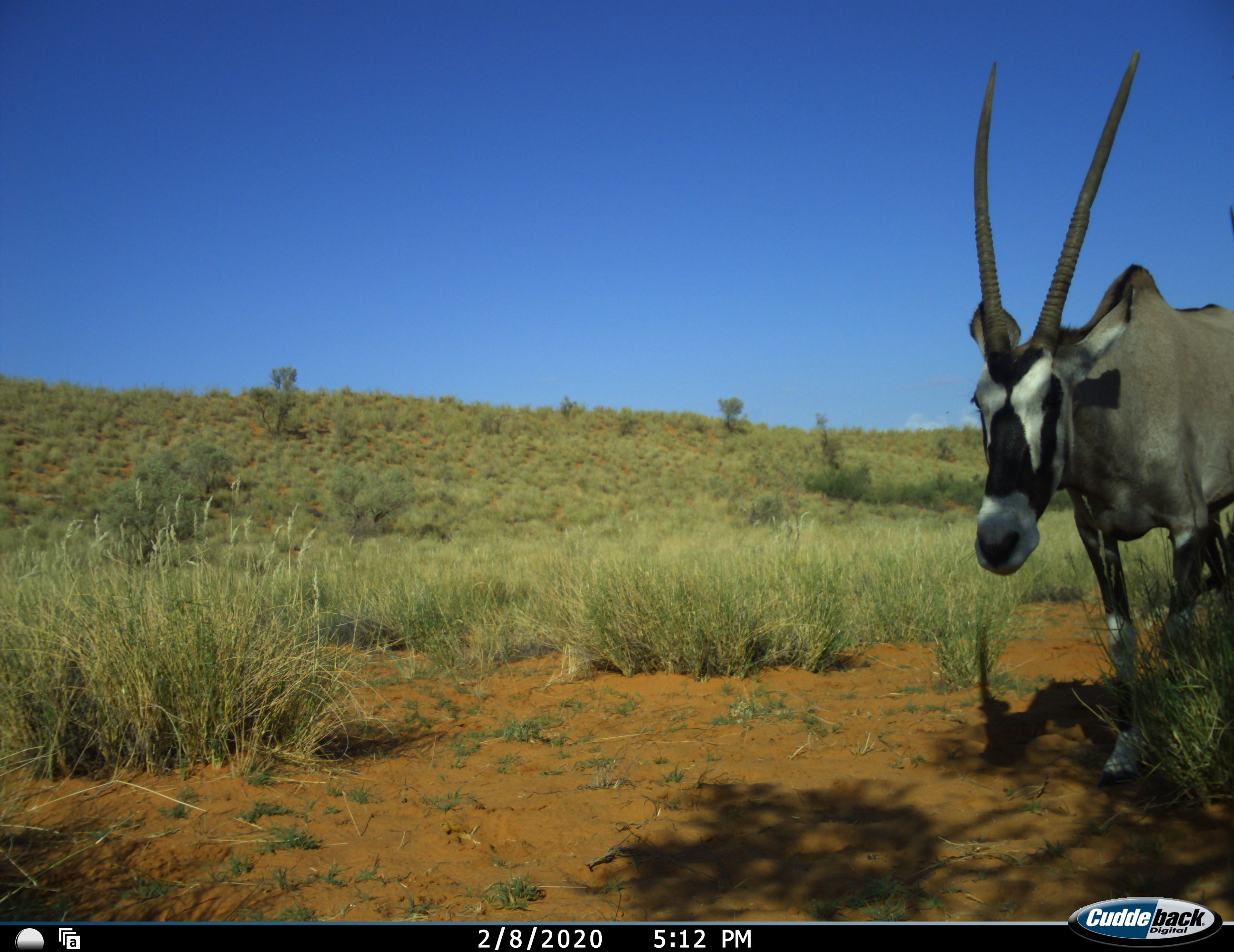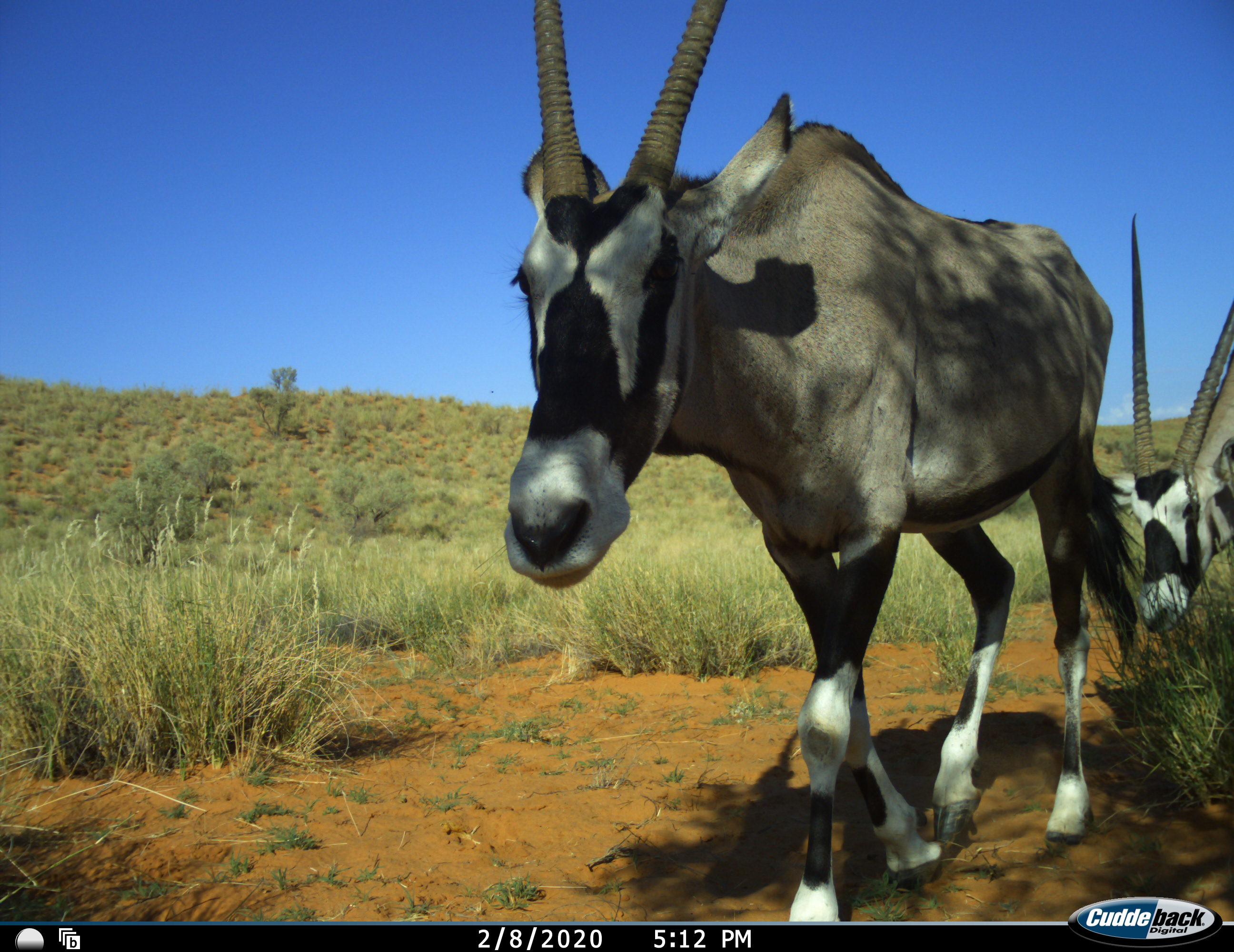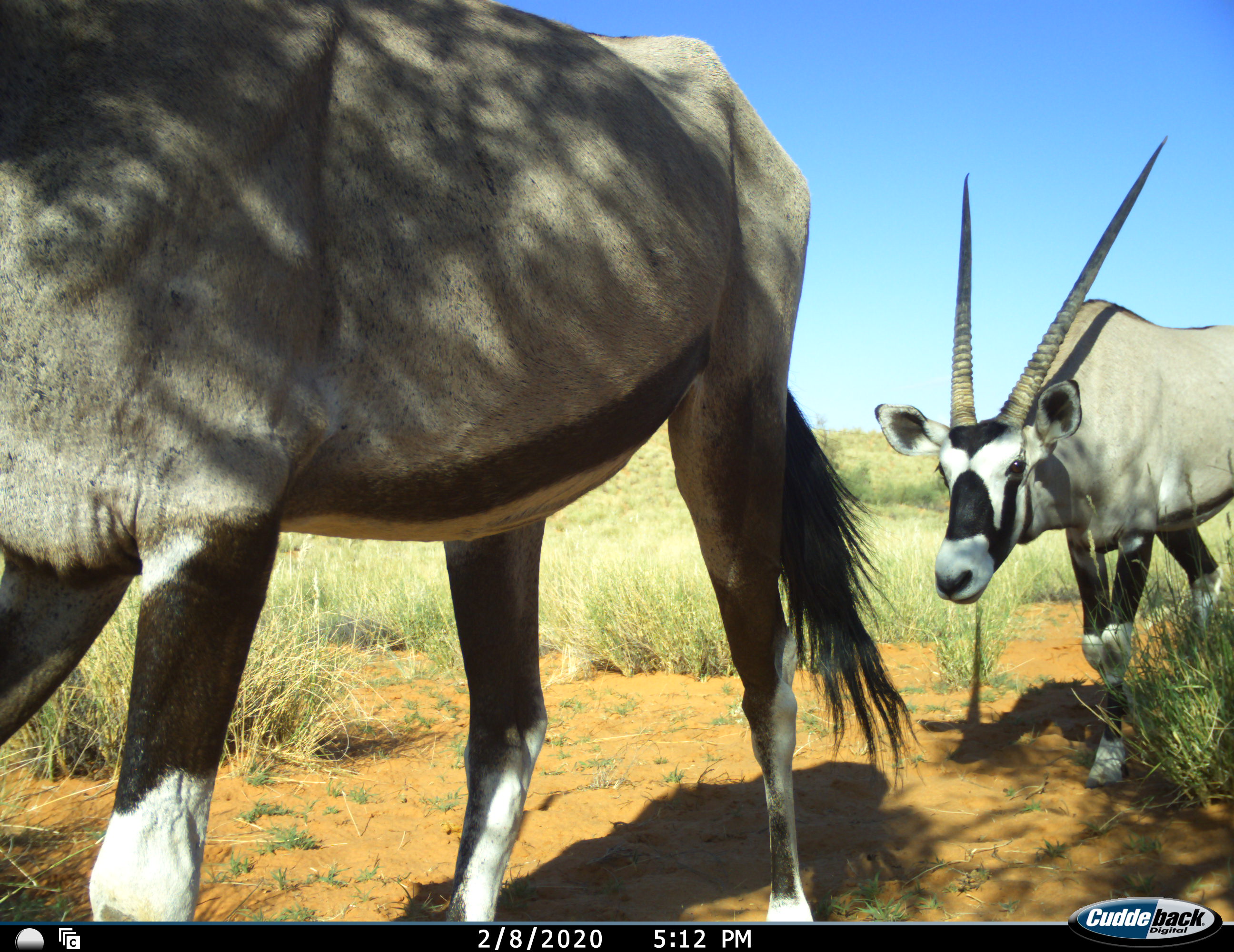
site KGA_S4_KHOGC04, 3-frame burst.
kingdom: Animalia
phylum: Chordata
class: Mammalia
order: Artiodactyla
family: Bovidae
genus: Oryx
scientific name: Oryx gazella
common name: gemsbok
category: oryx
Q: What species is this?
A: Oryx (gemsbok) (Oryx gazella).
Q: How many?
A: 2.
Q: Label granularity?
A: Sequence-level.